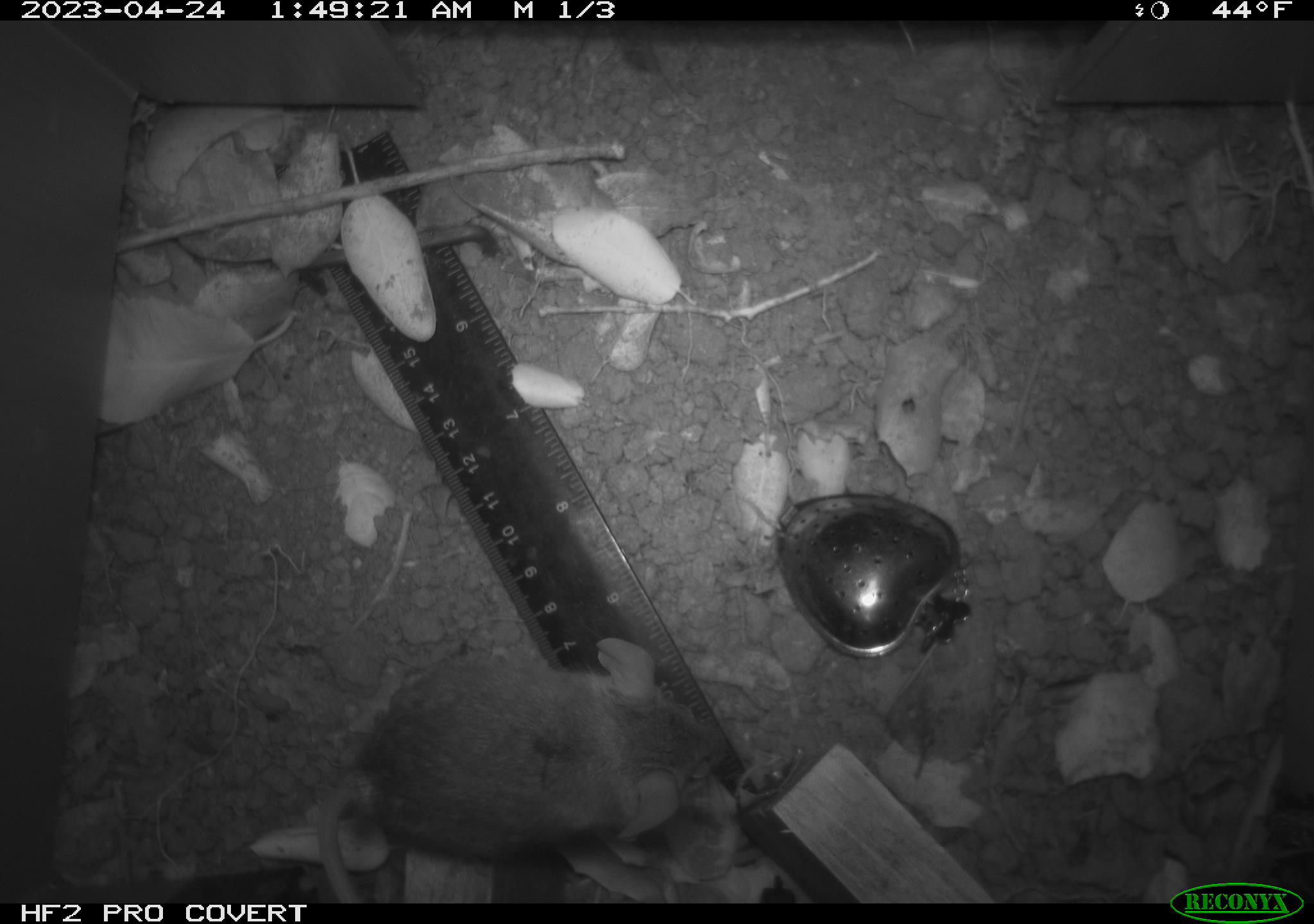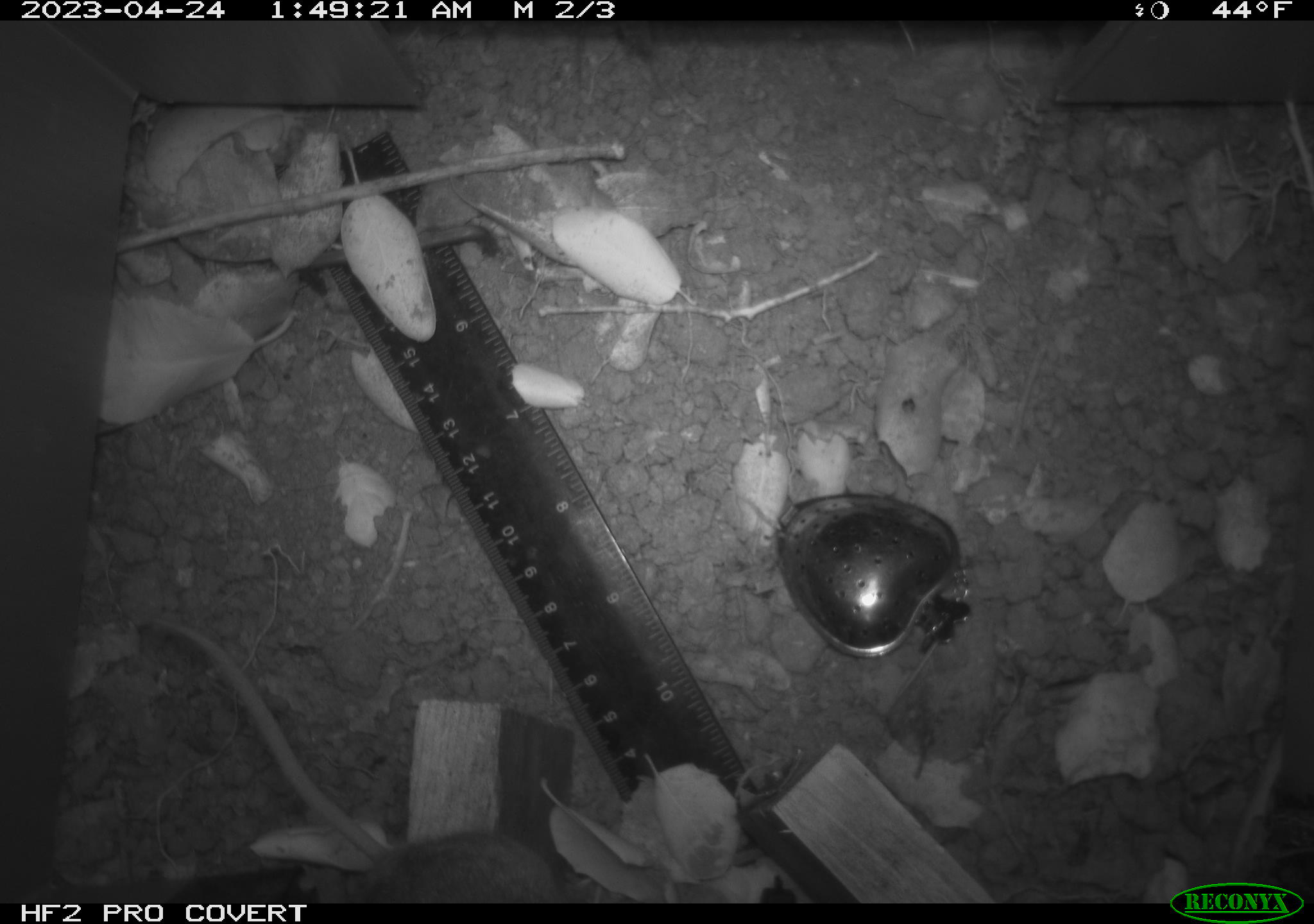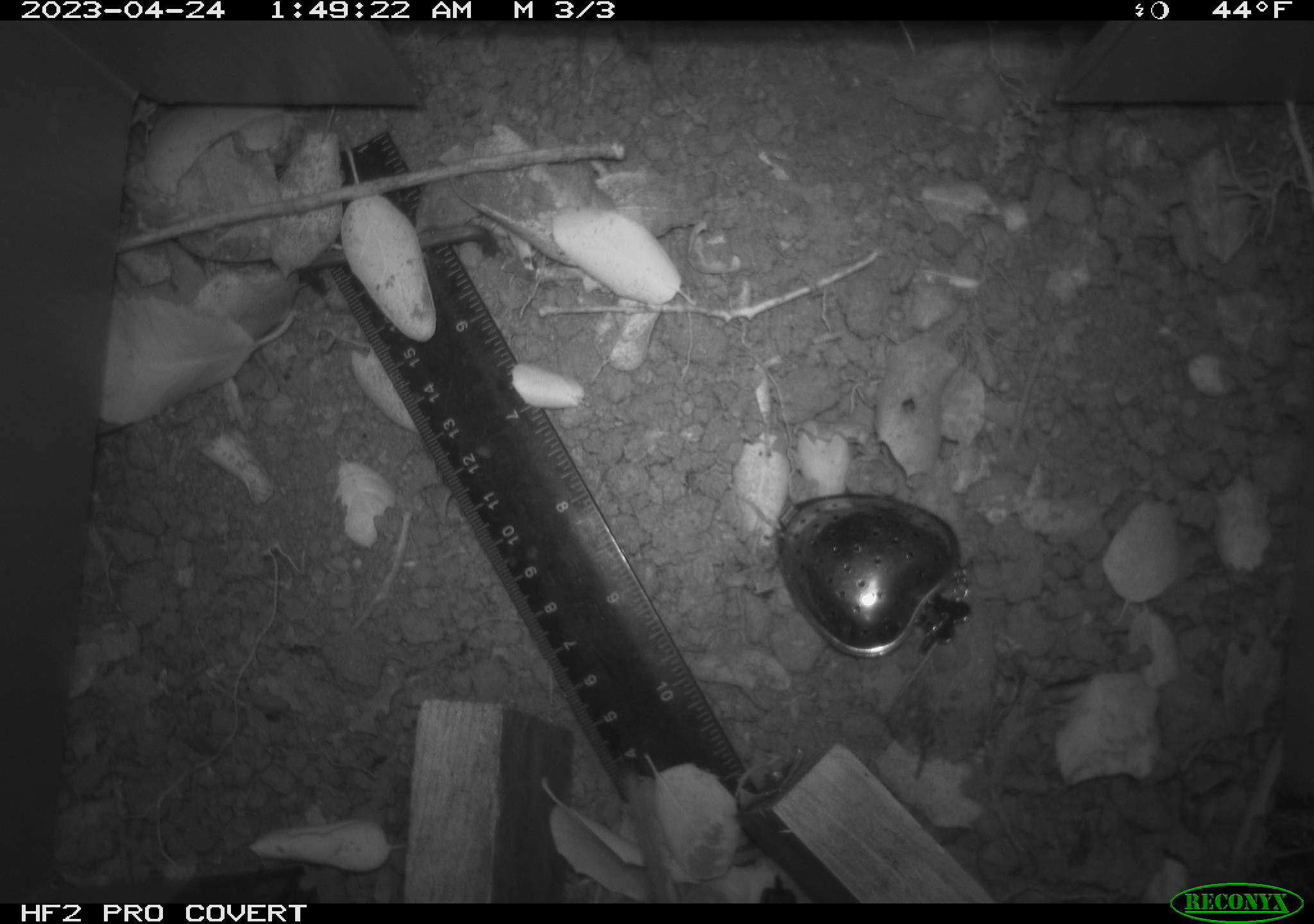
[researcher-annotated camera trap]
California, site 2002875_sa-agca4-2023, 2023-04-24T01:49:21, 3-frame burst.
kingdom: Animalia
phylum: Chordata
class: Mammalia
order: Rodentia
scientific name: Rodentia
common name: mouse species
Mouse species (Rodentia).